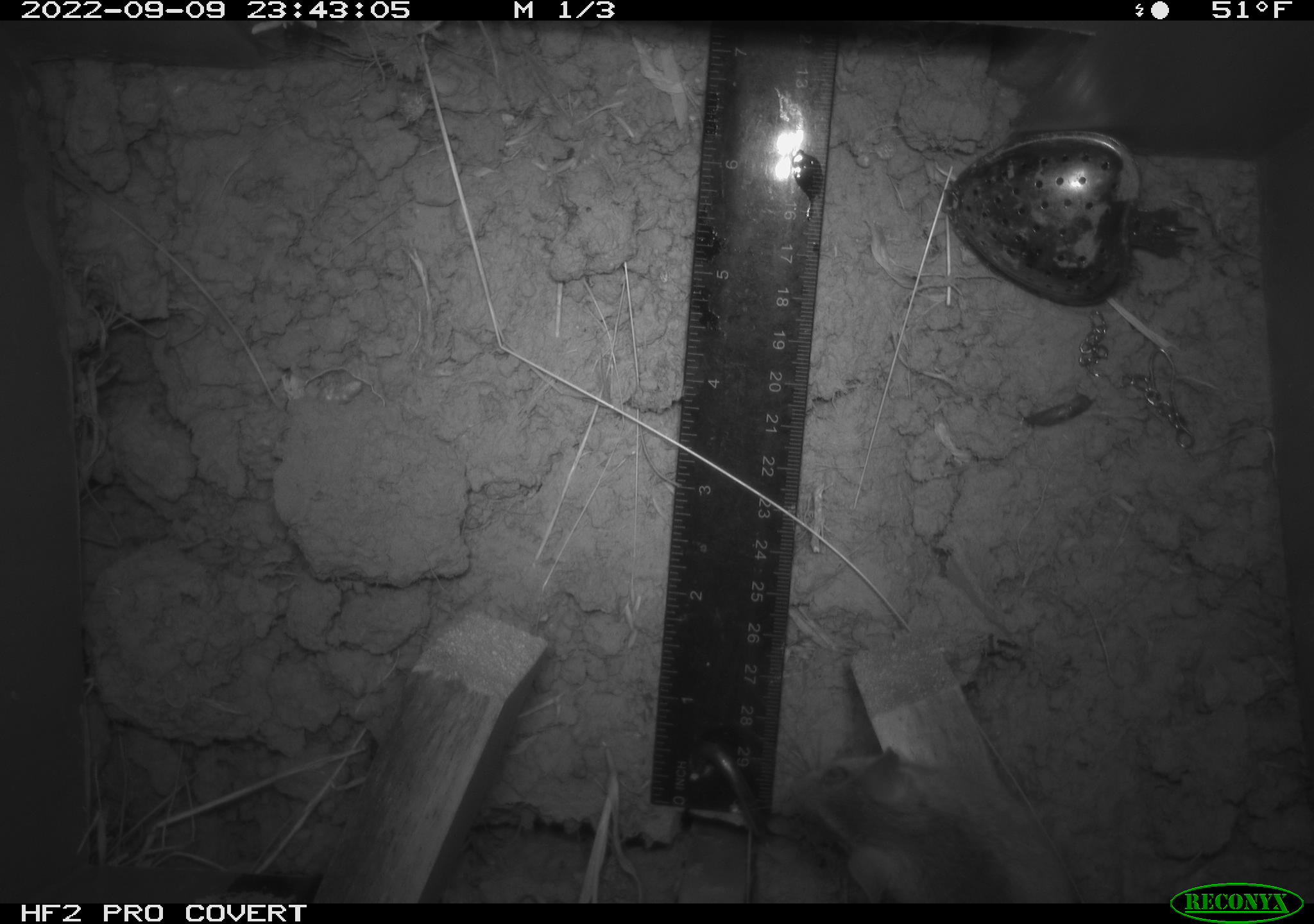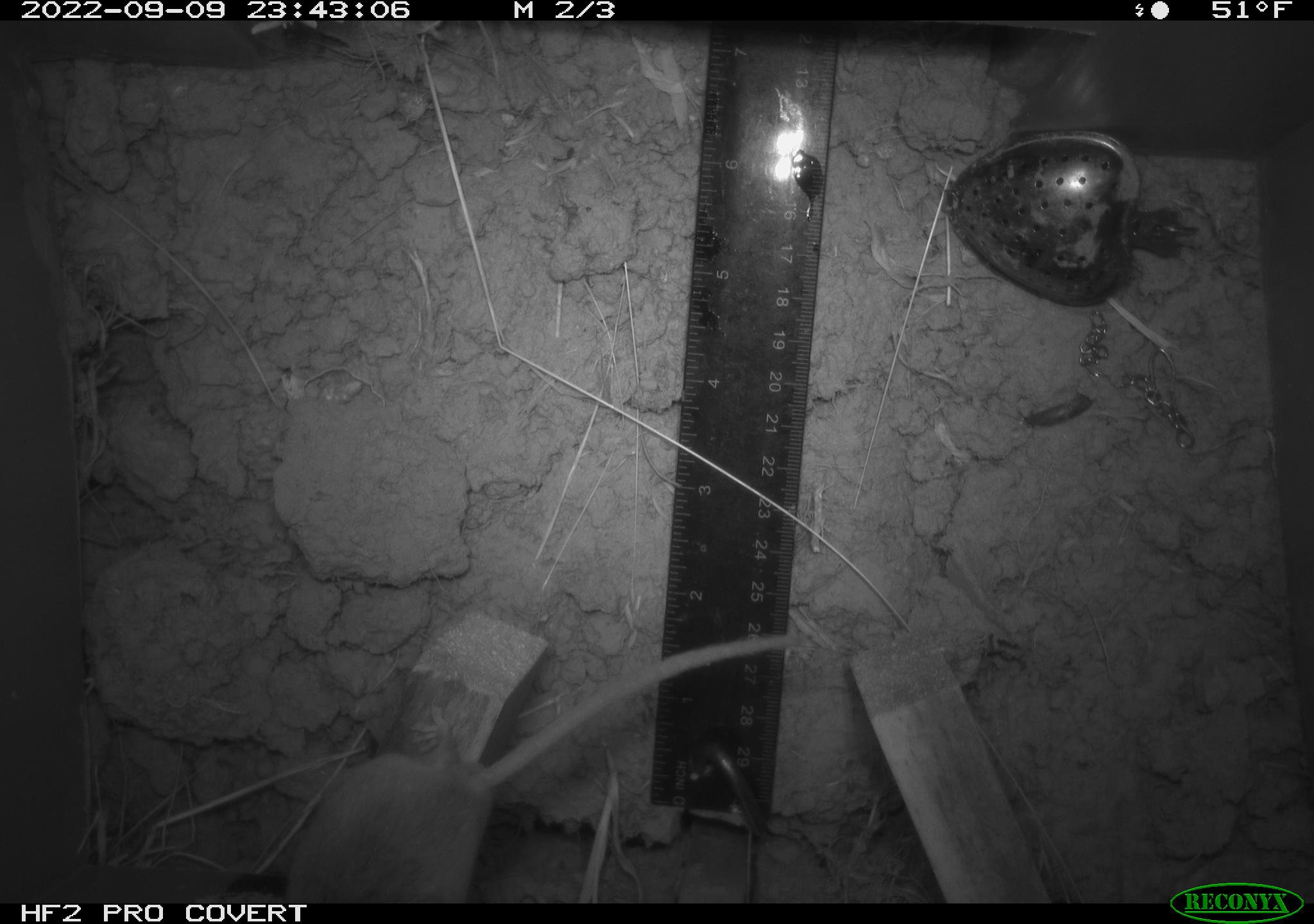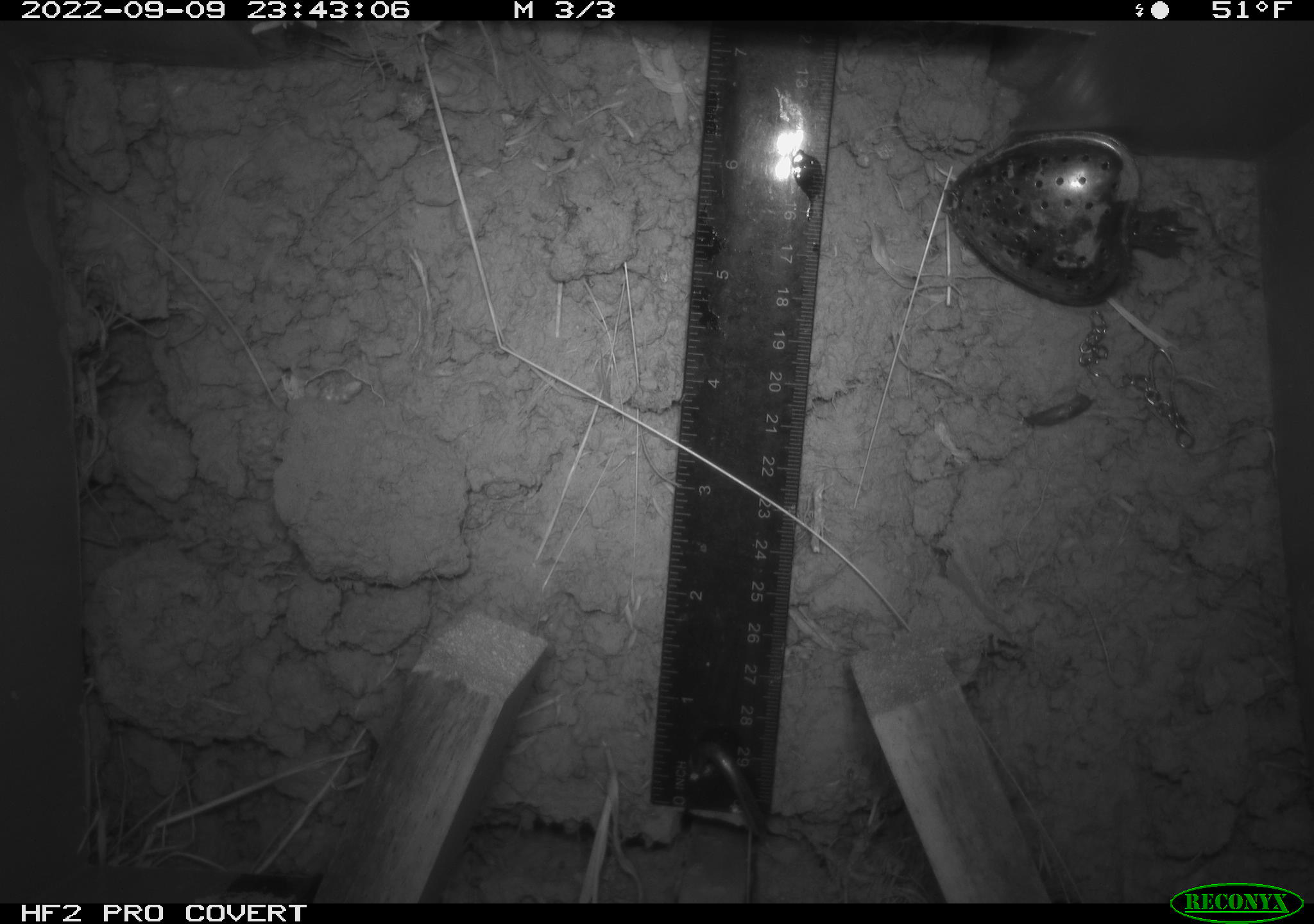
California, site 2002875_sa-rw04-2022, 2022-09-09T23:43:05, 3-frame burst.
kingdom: Animalia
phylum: Chordata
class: Mammalia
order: Rodentia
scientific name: Rodentia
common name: mouse species